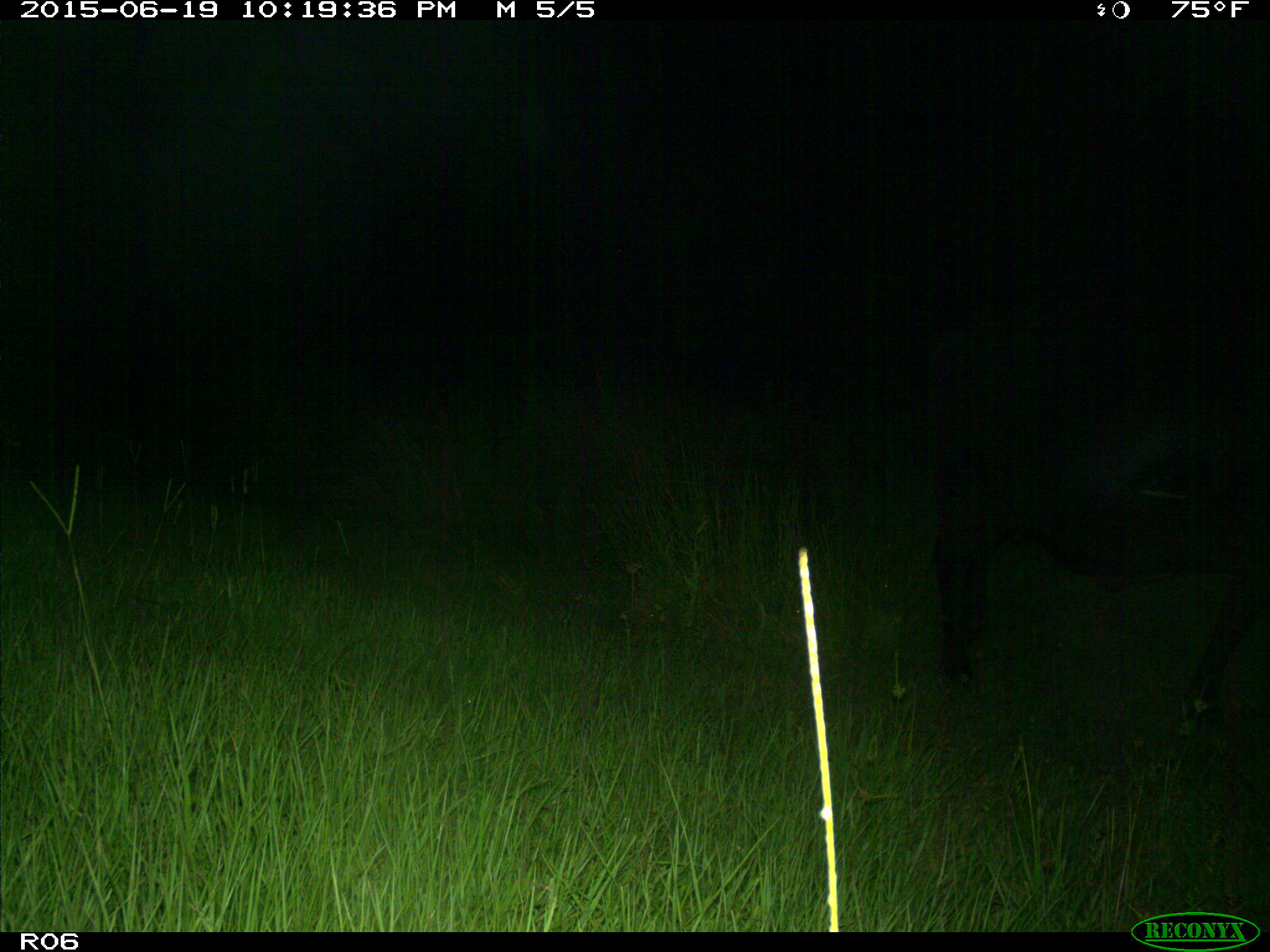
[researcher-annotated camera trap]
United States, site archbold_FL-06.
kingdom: Animalia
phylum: Chordata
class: Mammalia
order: Artiodactyla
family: Bovidae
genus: Bos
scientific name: Bos taurus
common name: domestic cow